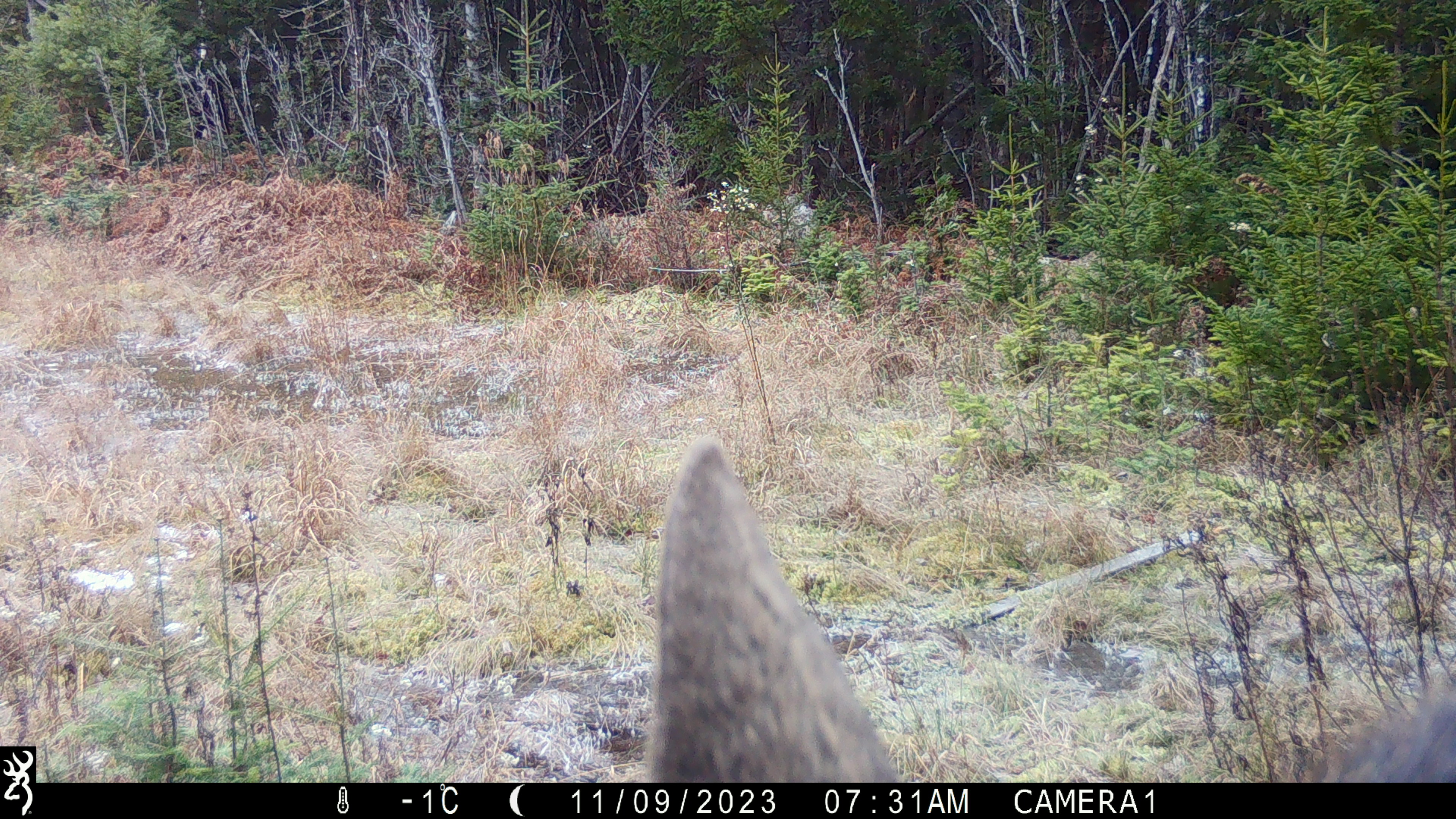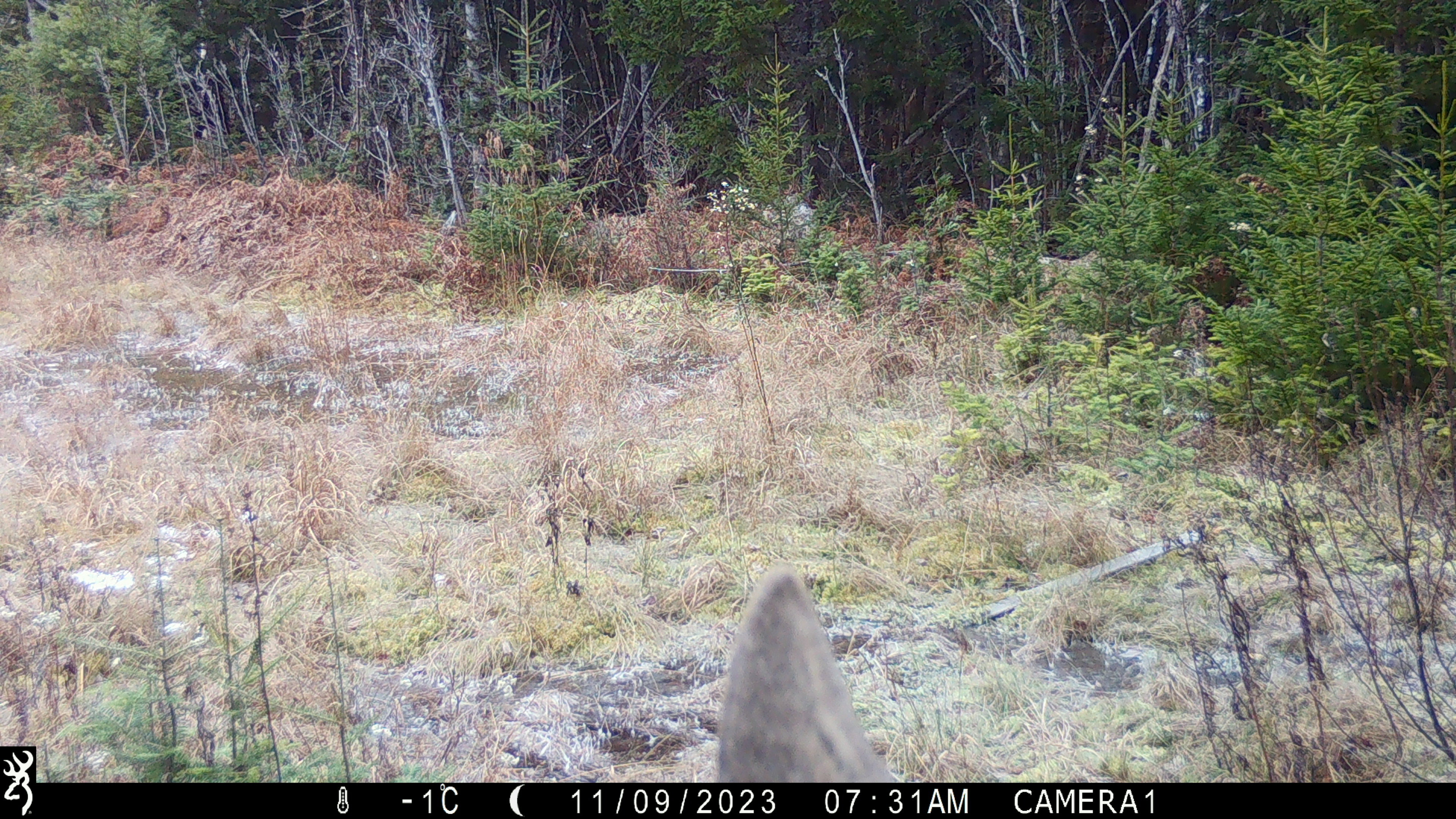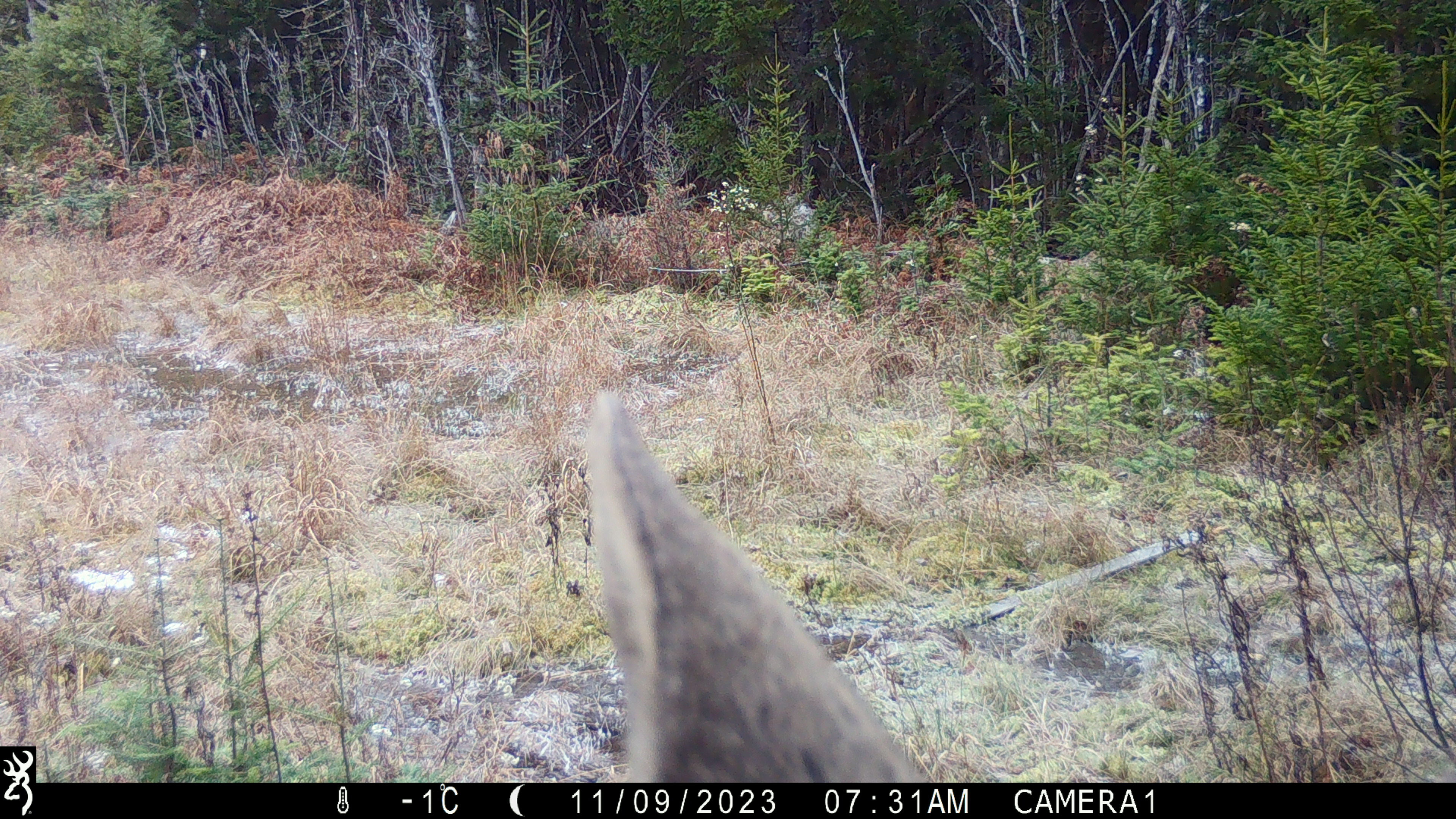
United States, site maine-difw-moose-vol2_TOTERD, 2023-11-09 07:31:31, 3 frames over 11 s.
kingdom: Animalia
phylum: Chordata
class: Mammalia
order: Artiodactyla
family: Cervidae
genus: Alces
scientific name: Alces alces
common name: moose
Moose (Alces alces).